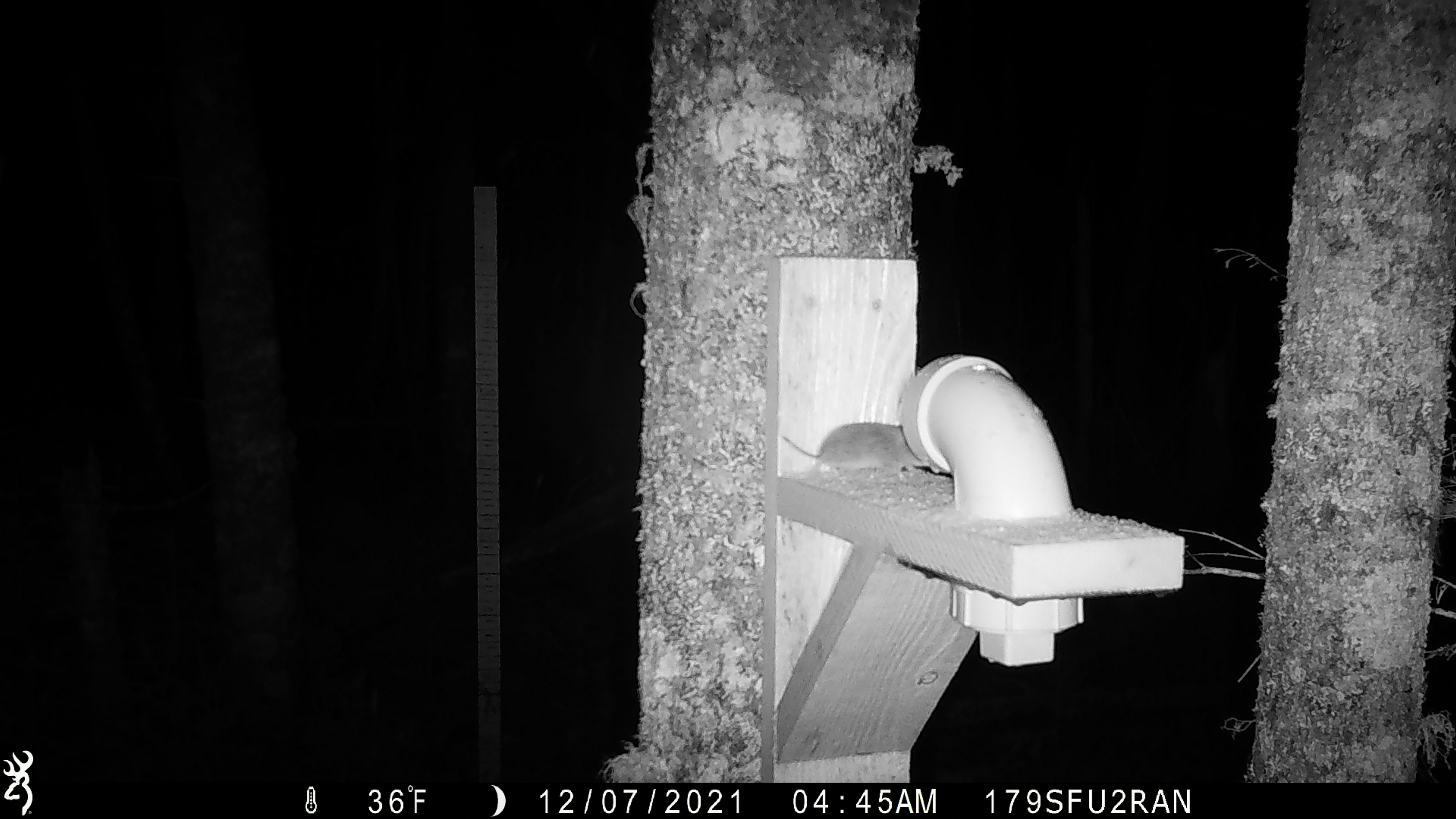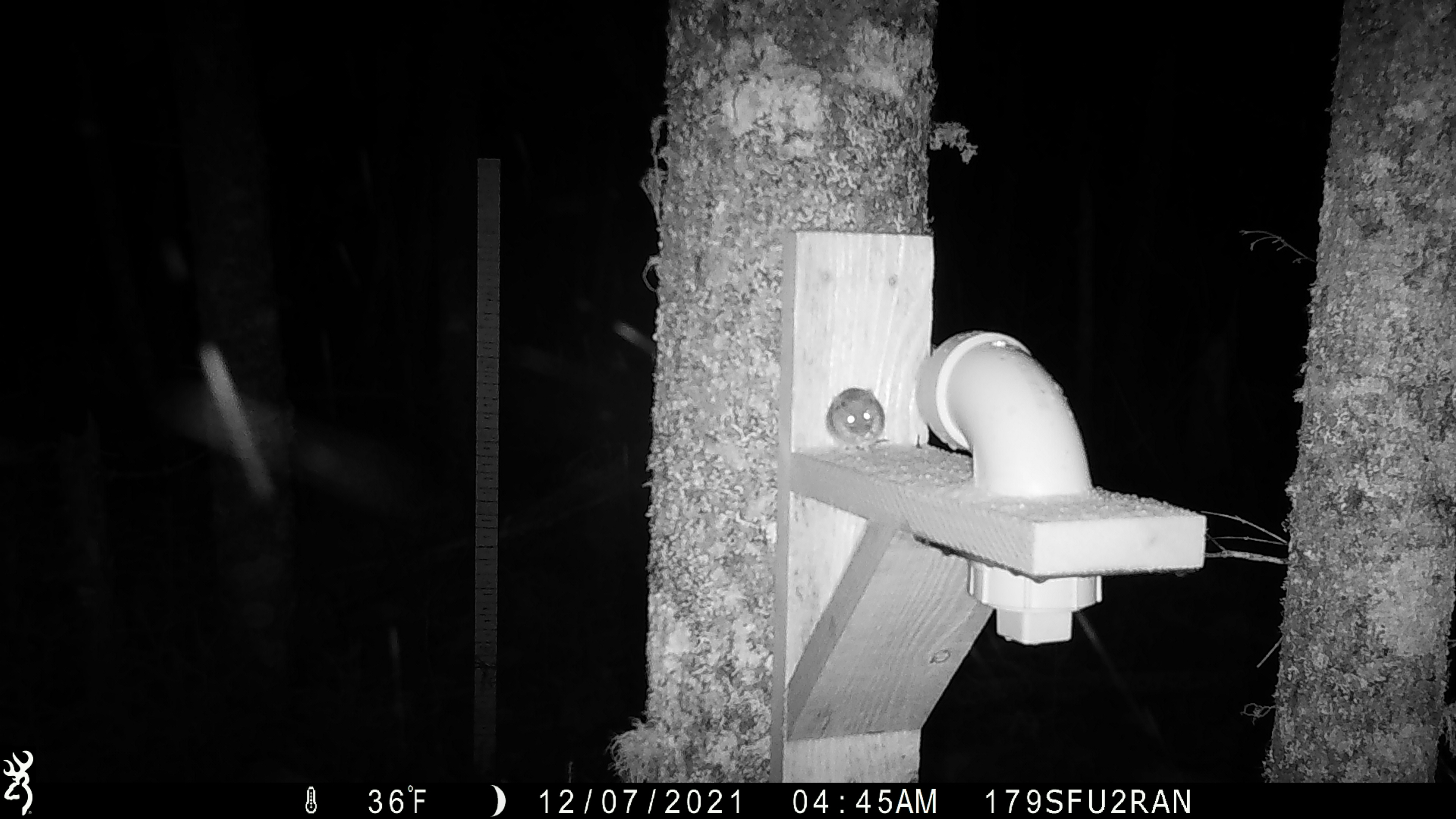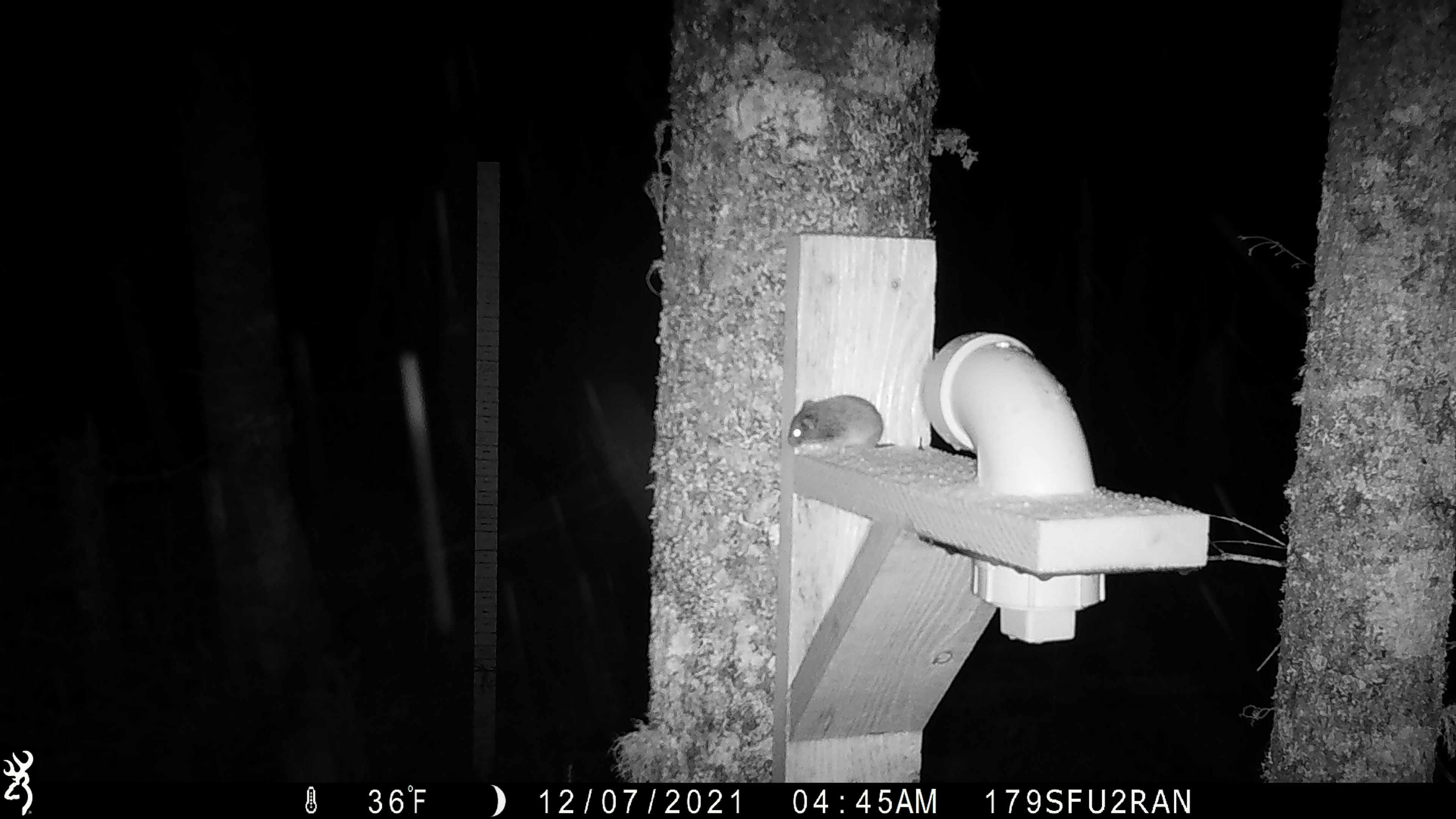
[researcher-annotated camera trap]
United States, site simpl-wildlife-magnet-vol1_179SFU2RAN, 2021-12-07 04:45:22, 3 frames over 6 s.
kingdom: Animalia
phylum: Chordata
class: Mammalia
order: Rodentia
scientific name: Rodentia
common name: mouse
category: mouse sp.